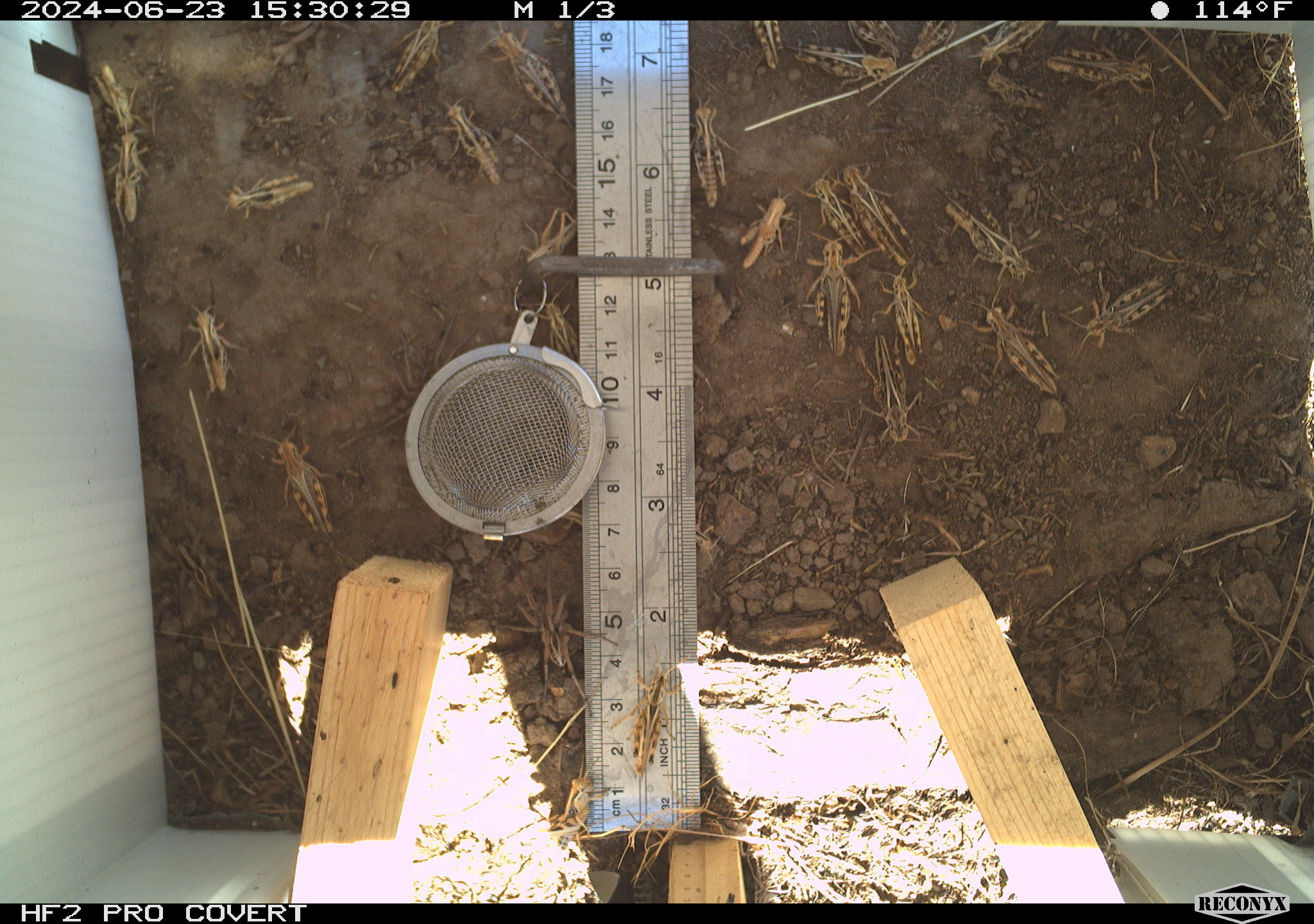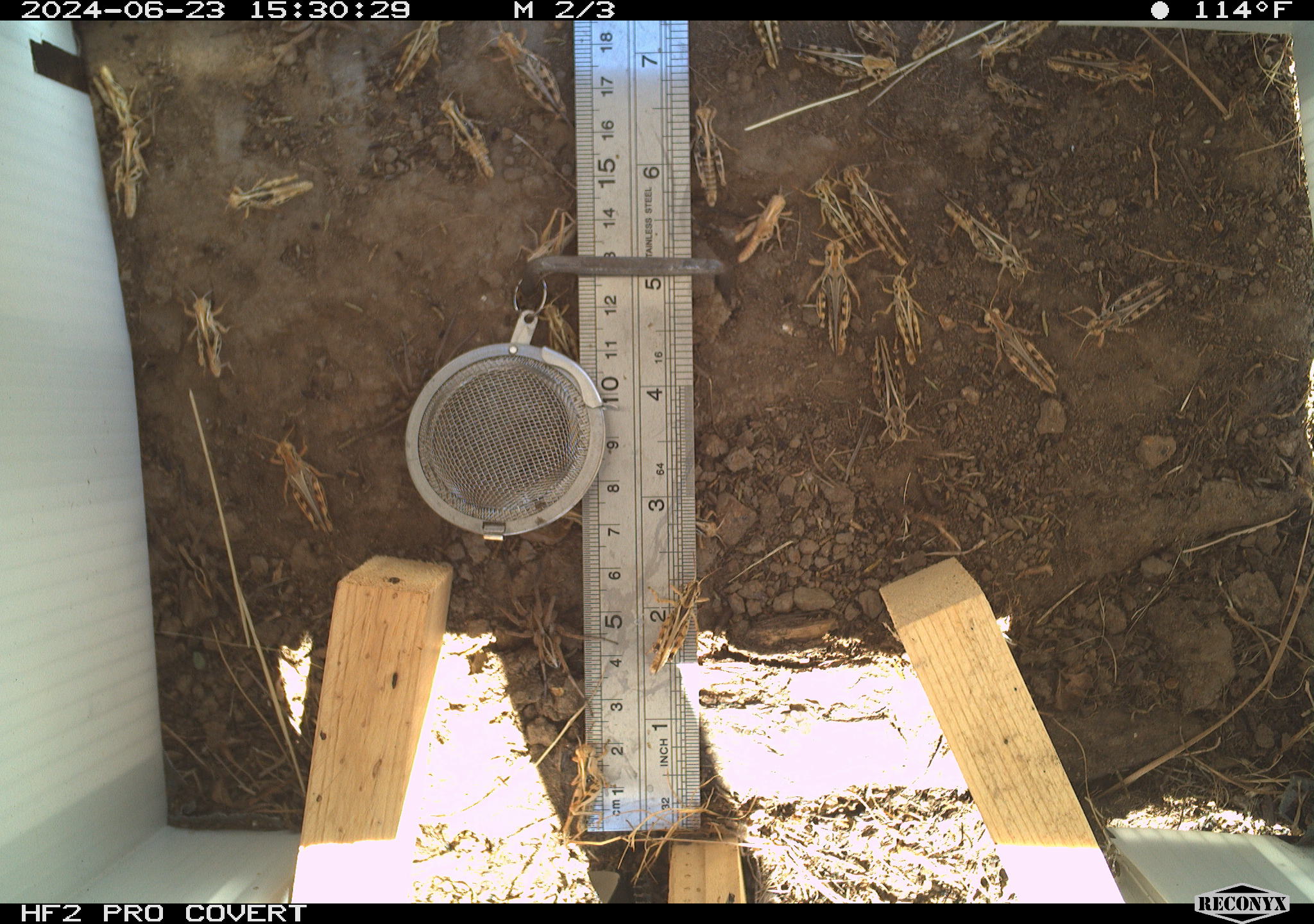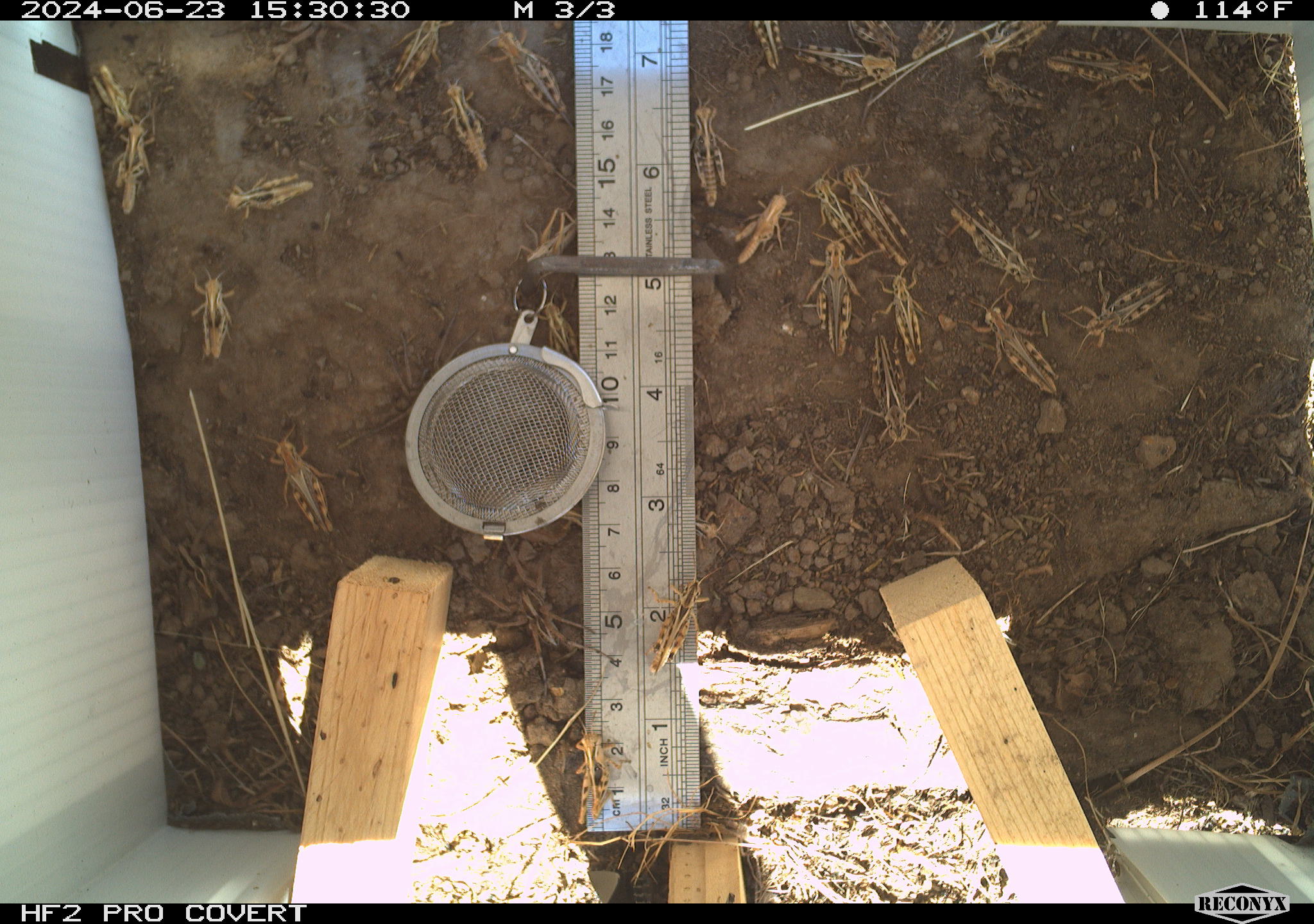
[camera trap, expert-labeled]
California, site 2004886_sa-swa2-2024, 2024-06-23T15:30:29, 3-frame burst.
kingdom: Animalia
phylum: Arthropoda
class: Insecta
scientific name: Insecta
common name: insect